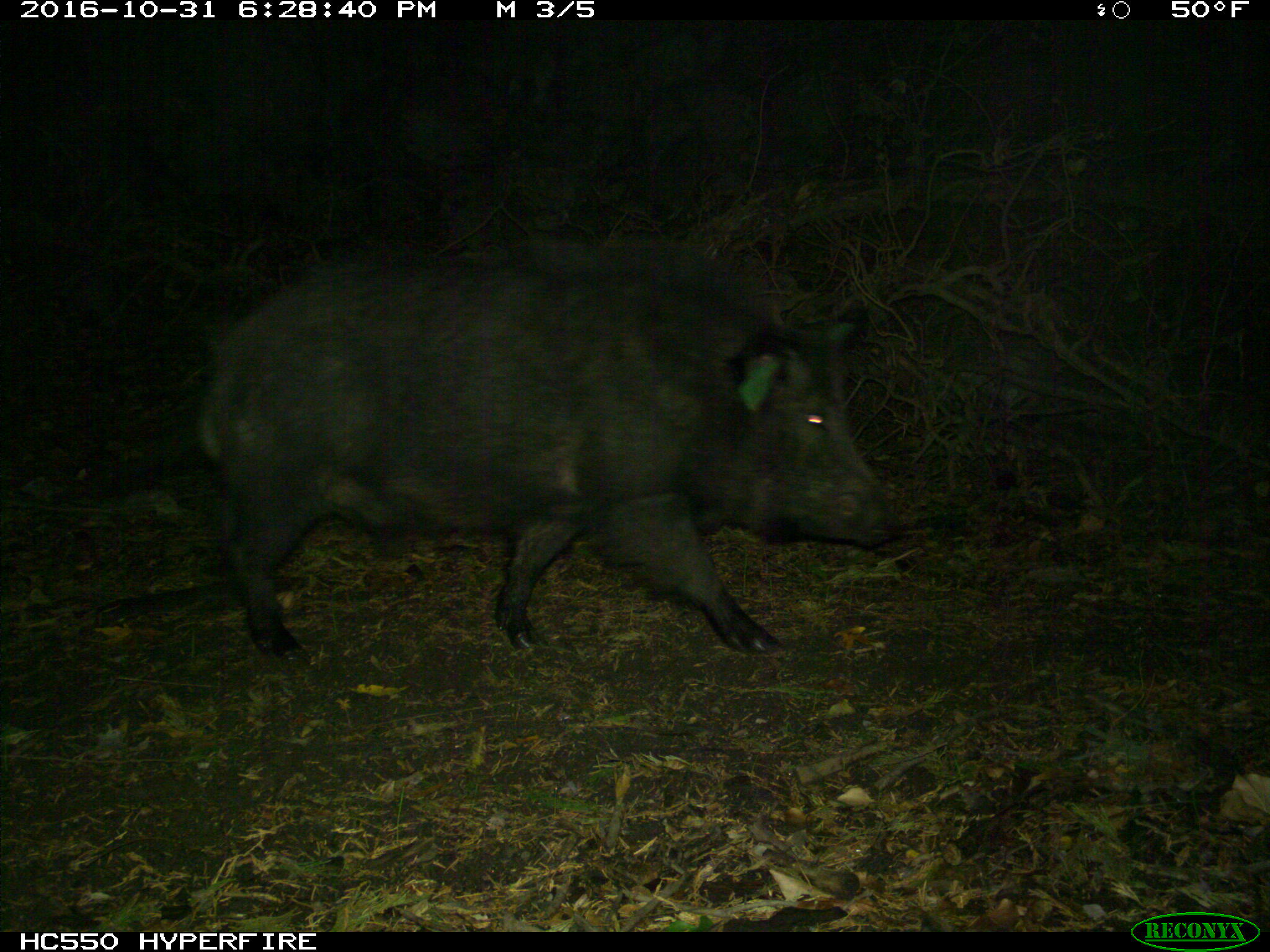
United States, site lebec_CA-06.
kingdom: Animalia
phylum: Chordata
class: Mammalia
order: Artiodactyla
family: Suidae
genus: Sus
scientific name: Sus scrofa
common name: wild boar